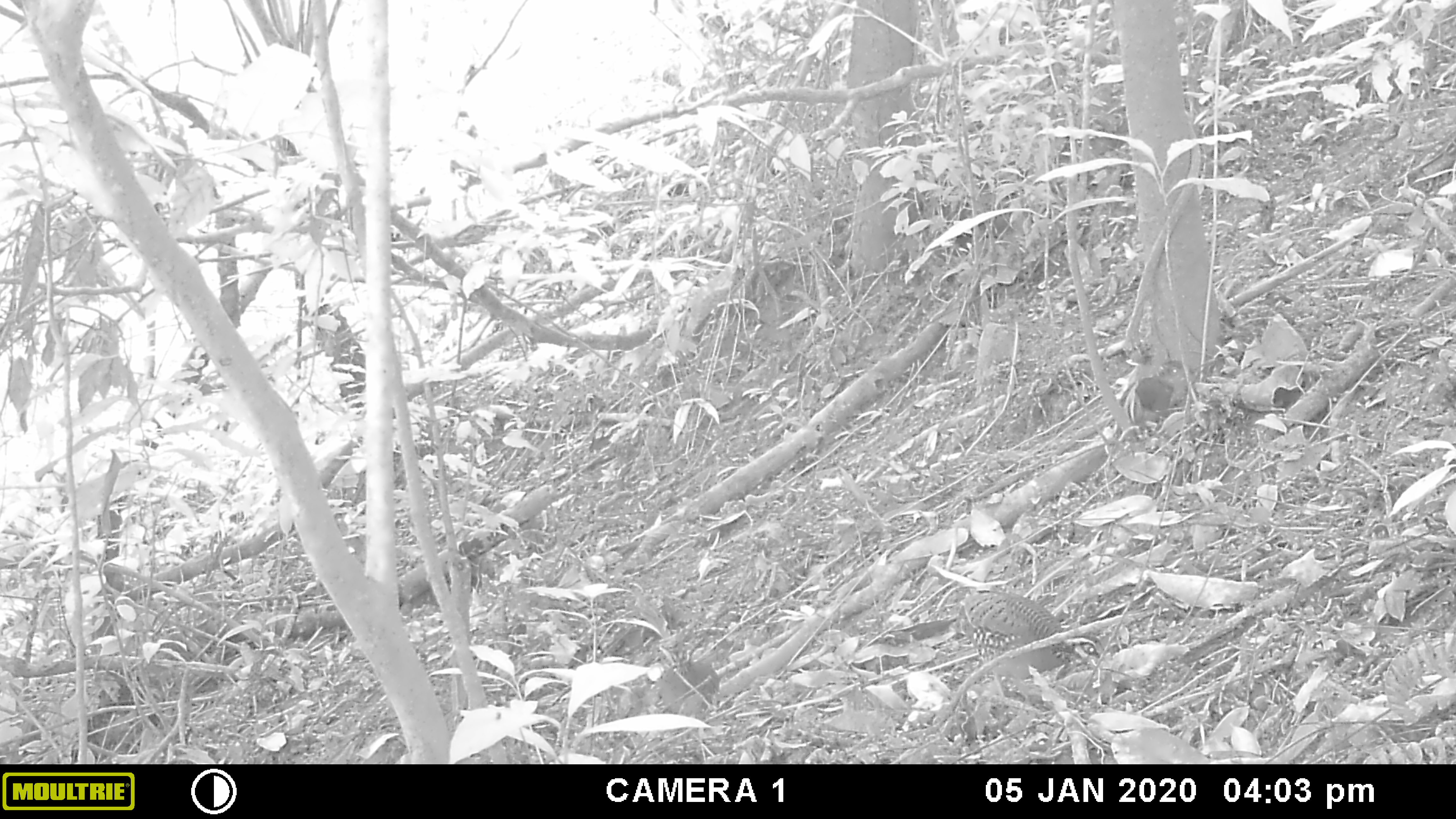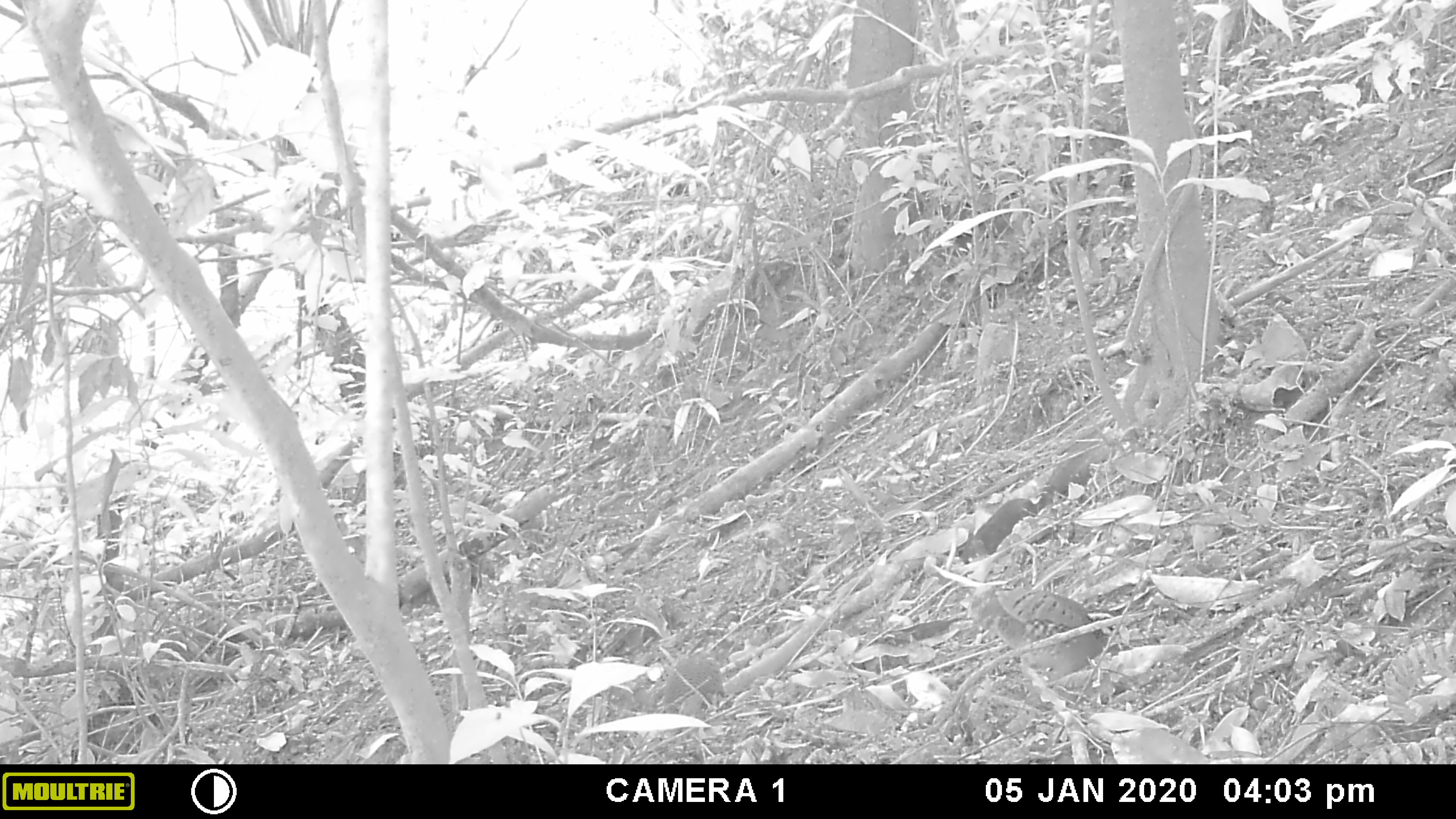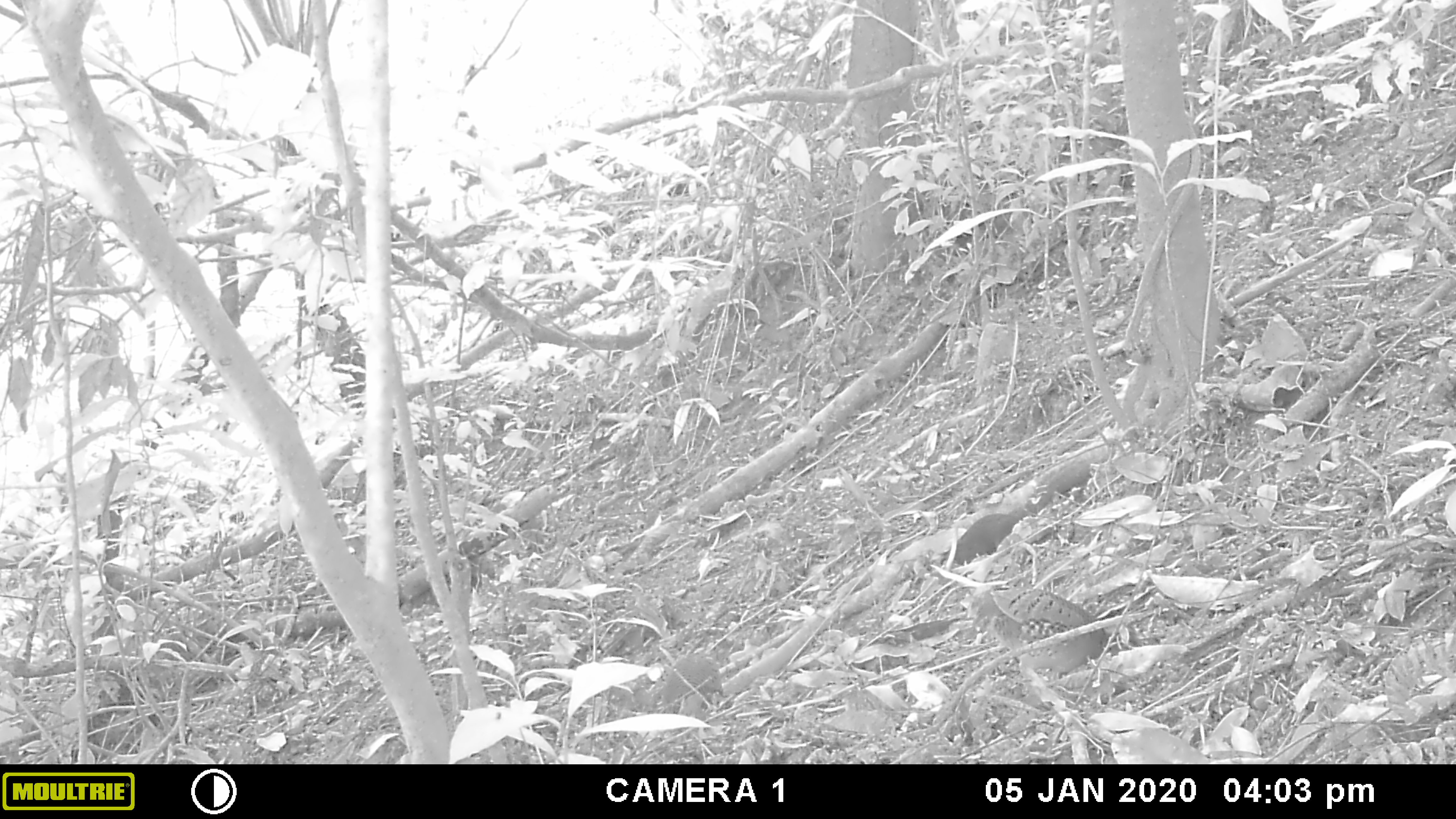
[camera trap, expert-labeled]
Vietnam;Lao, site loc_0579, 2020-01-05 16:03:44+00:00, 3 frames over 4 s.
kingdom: Animalia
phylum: Chordata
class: Aves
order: Galliformes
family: Phasianidae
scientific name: Phasianidae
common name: partridge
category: unidentified partridge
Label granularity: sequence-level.